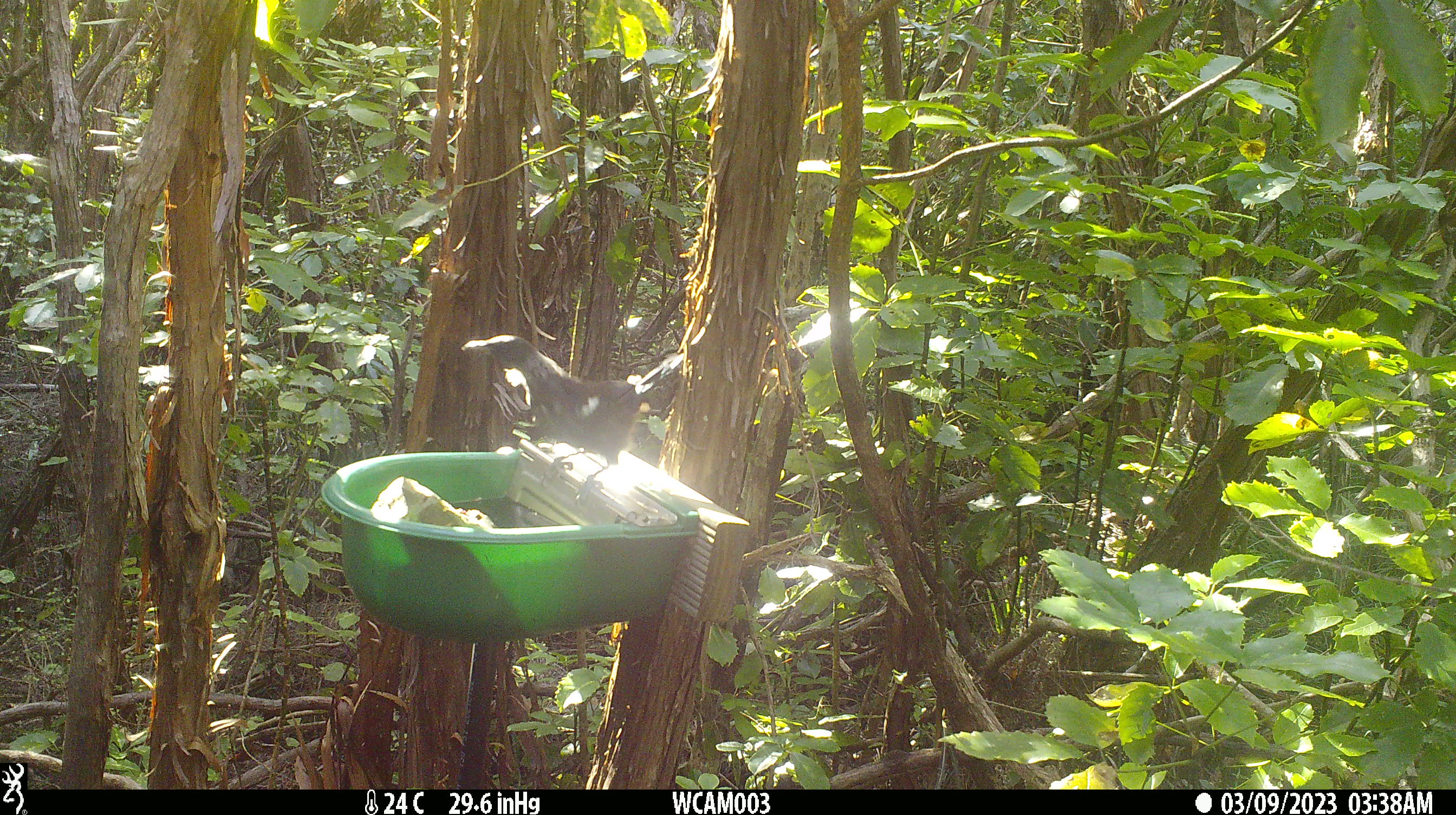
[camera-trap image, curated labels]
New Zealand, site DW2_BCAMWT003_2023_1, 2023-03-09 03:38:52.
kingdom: Animalia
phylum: Chordata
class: Aves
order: Passeriformes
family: Meliphagidae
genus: Prosthemadera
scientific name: Prosthemadera novaeseelandiae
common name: tui